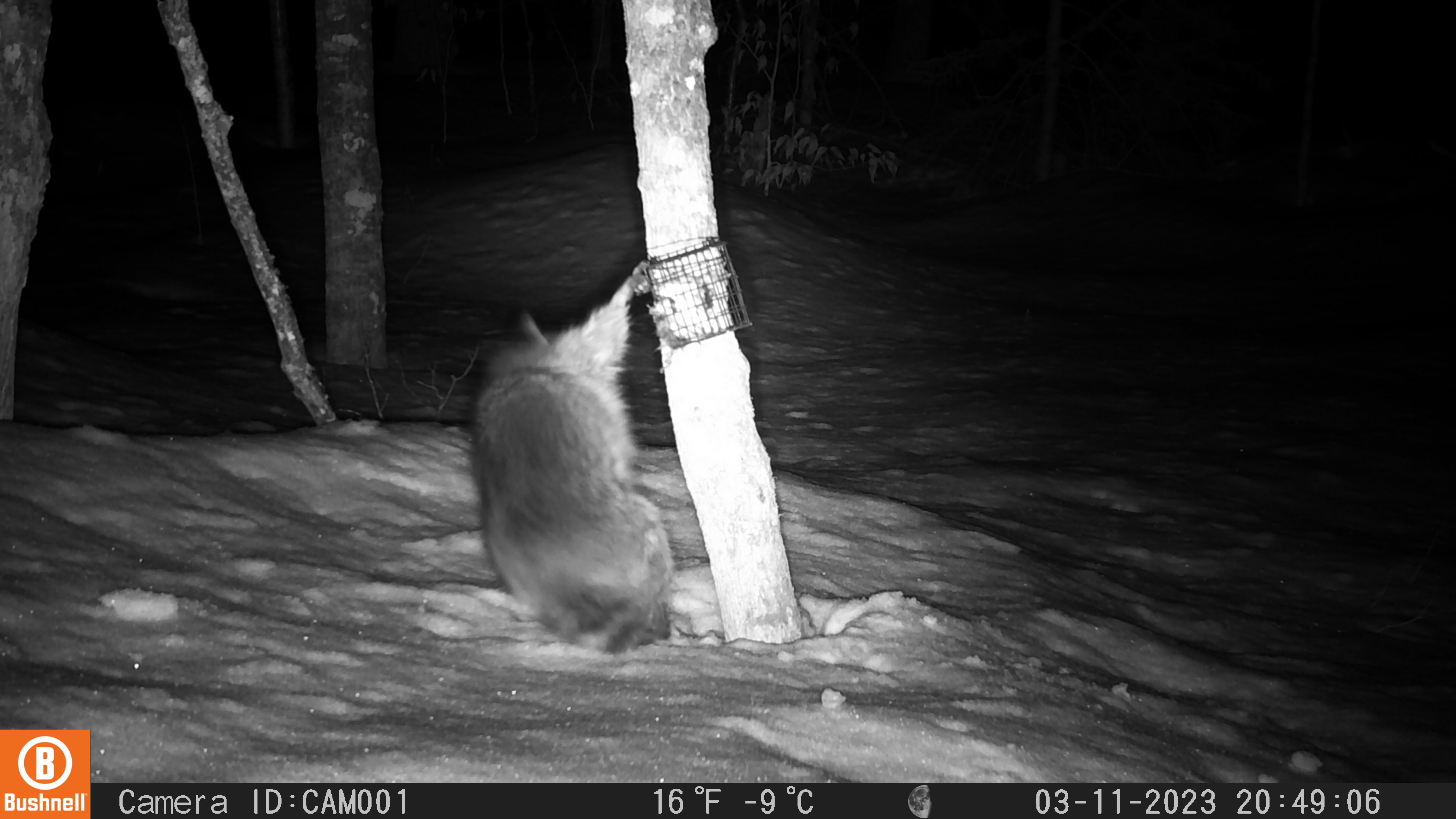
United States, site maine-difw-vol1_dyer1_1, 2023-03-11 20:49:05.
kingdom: Animalia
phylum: Chordata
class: Mammalia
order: Carnivora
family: Procyonidae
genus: Procyon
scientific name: Procyon lotor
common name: raccoon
Raccoon (Procyon lotor).